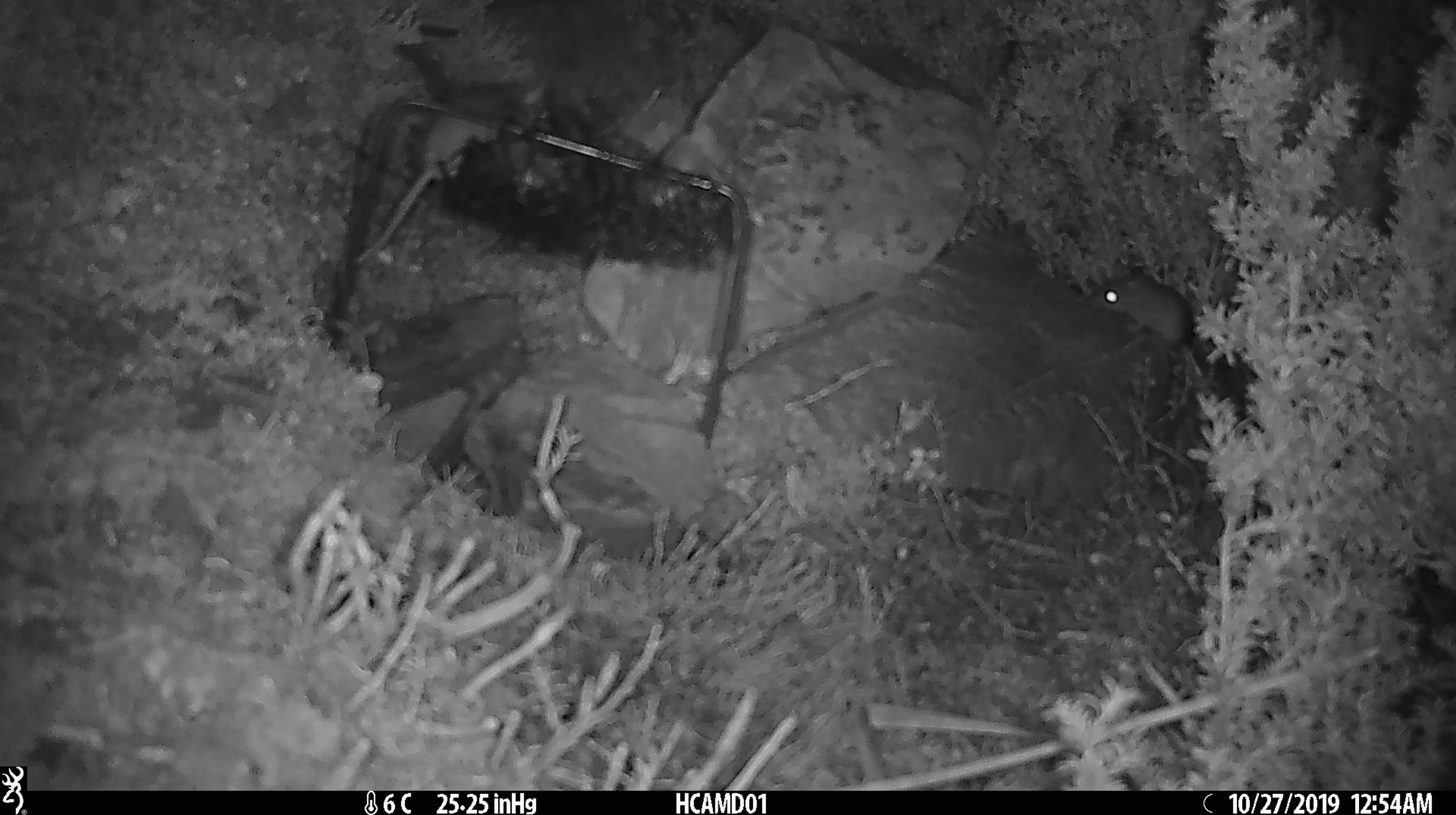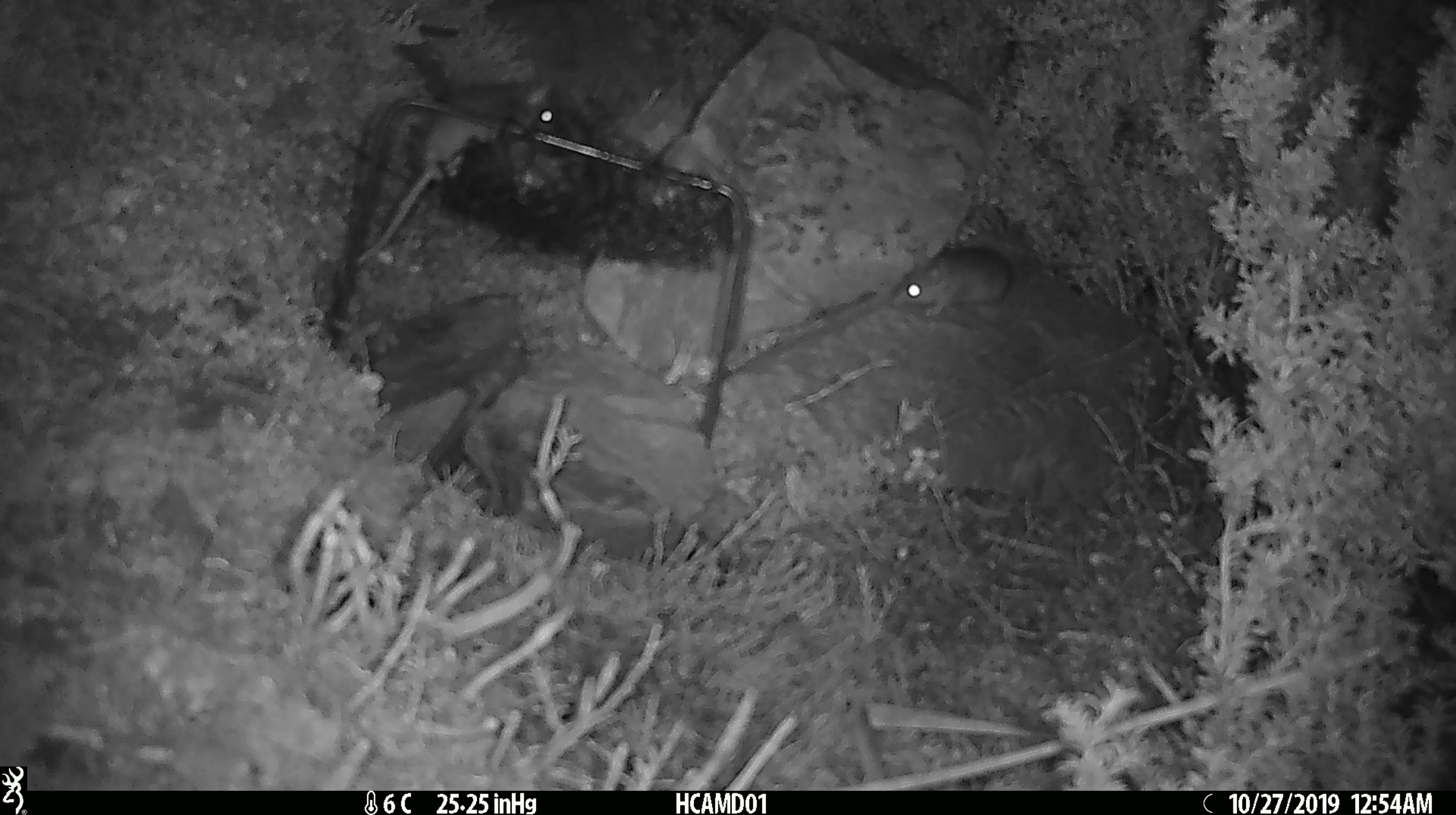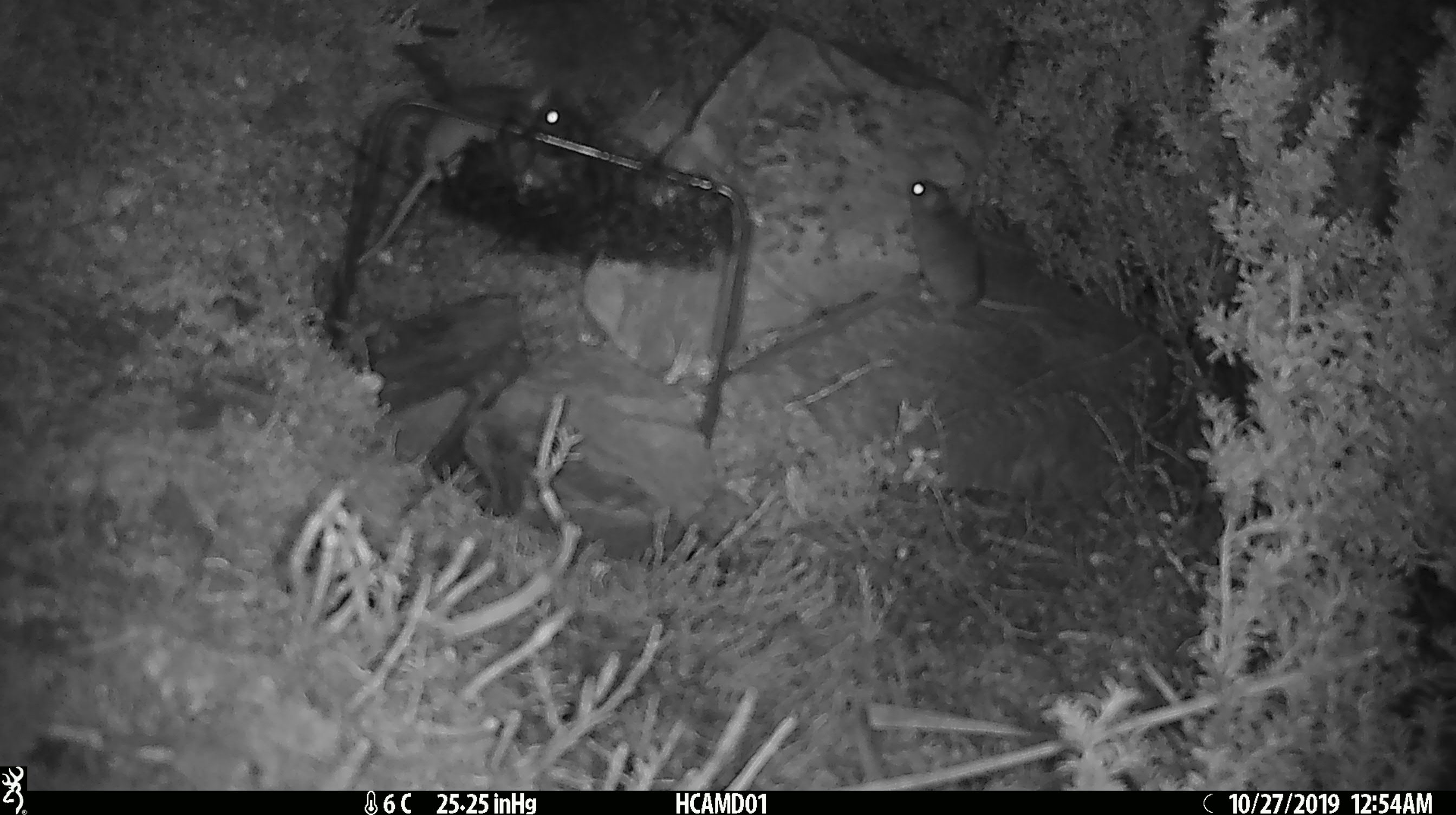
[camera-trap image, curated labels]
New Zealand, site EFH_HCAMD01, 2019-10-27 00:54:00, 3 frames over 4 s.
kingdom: Animalia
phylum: Chordata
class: Mammalia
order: Rodentia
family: Muridae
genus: Mus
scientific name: Mus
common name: mouse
Mouse (Mus).